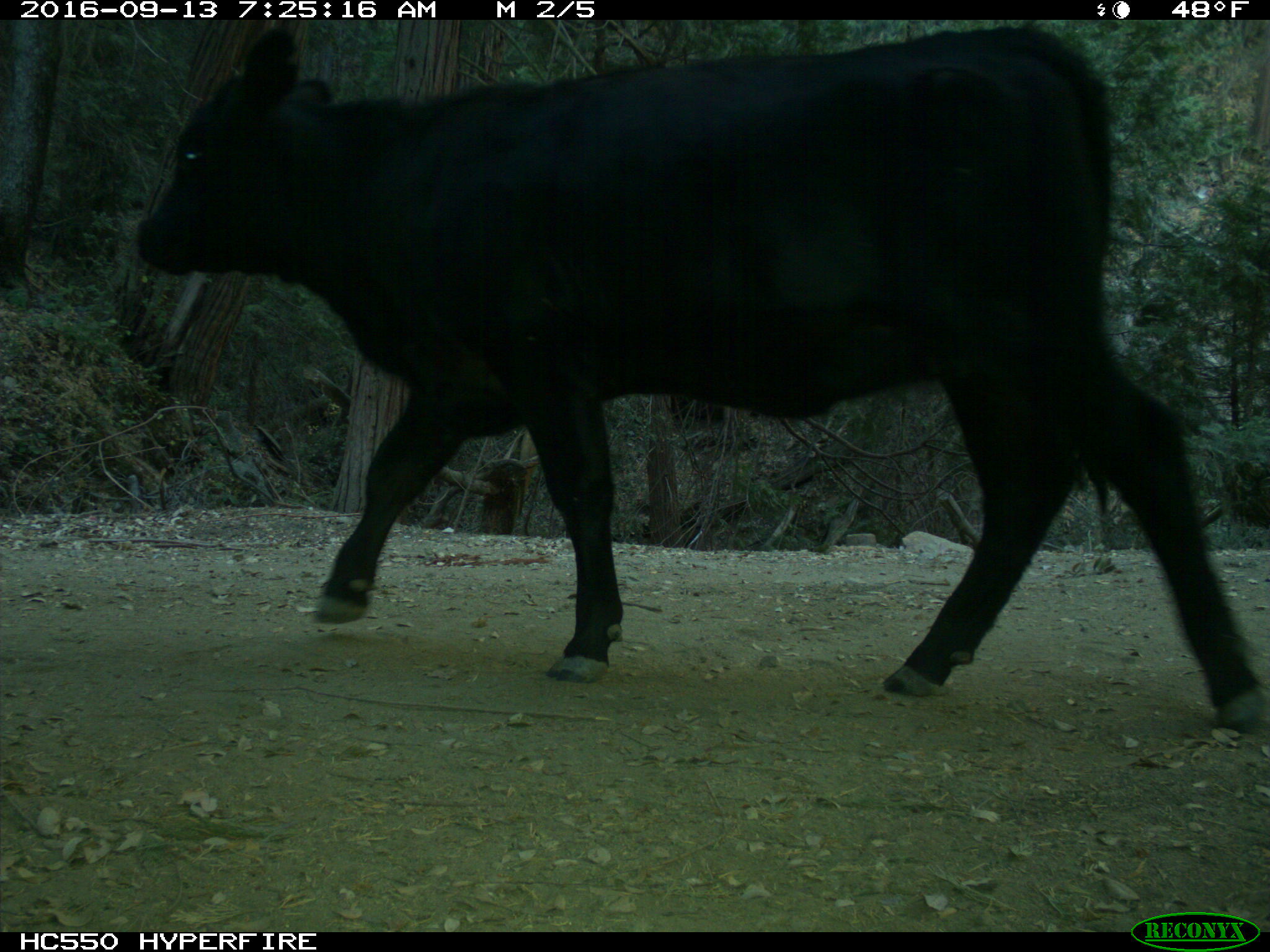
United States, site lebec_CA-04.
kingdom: Animalia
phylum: Chordata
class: Mammalia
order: Artiodactyla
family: Bovidae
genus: Bos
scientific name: Bos taurus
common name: domestic cow